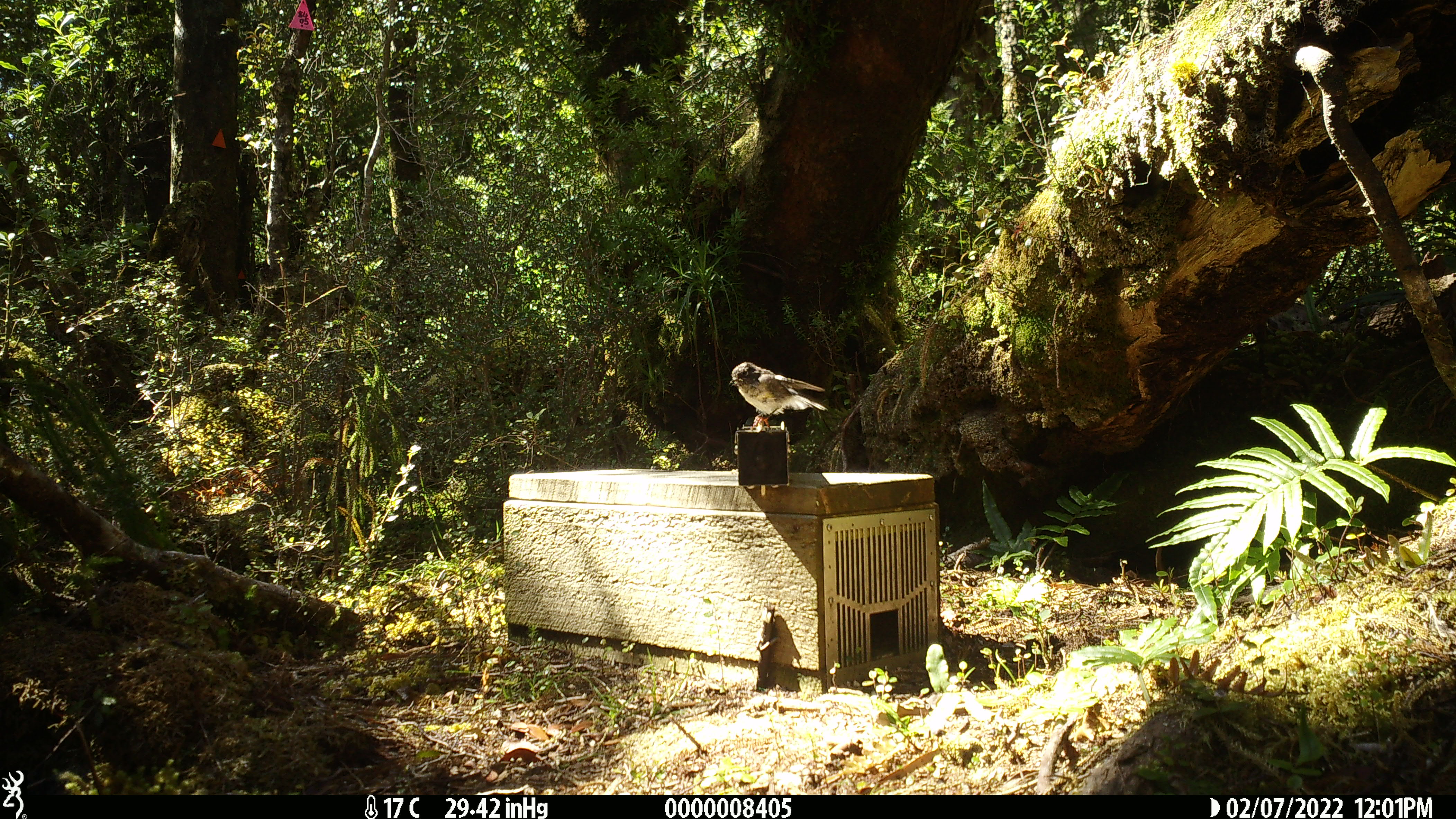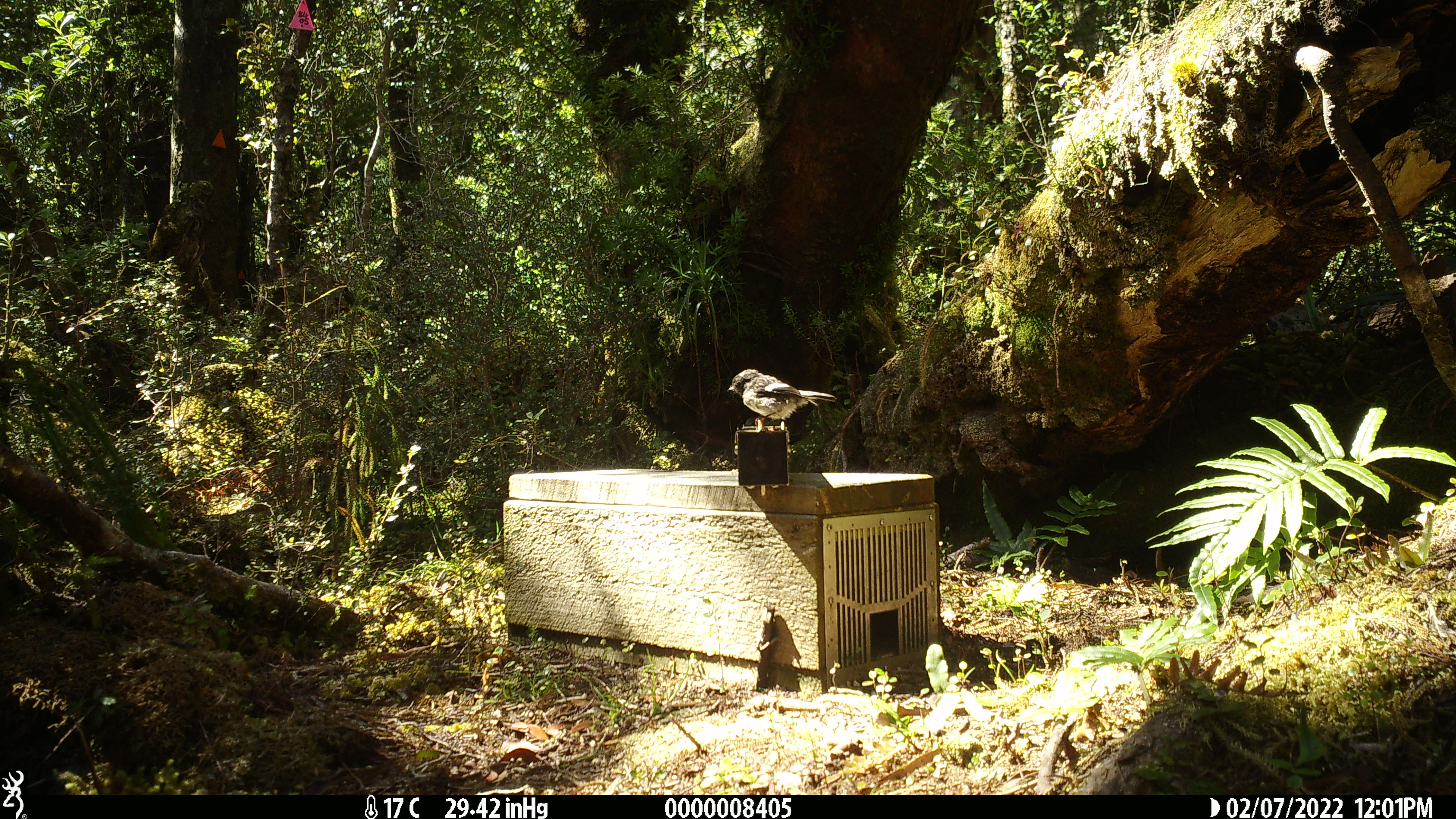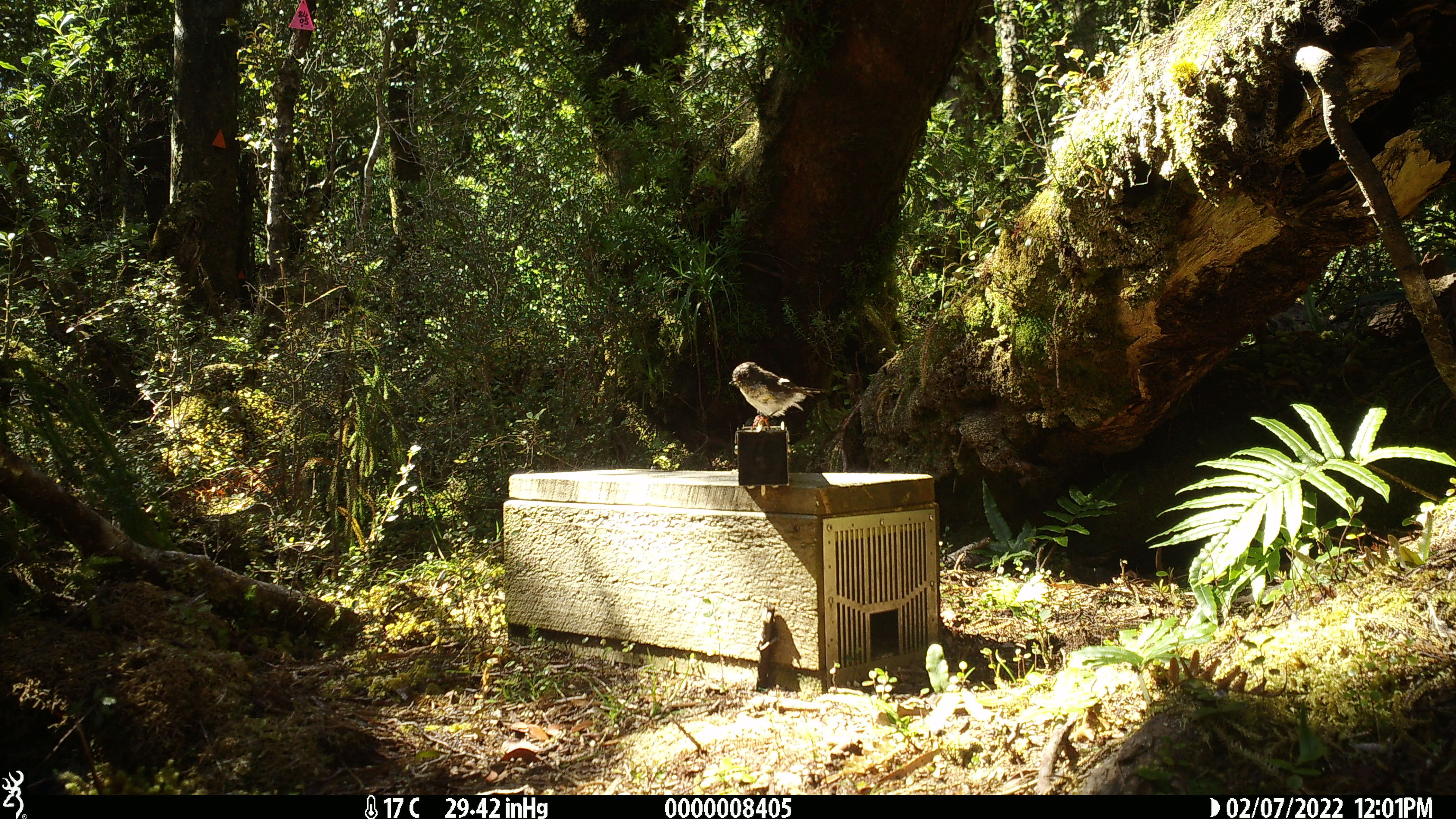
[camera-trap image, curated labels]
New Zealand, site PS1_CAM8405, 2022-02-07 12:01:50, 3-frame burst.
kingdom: Animalia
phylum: Chordata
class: Aves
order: Passeriformes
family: Petroicidae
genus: Petroica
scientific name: Petroica macrocephala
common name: tomtit